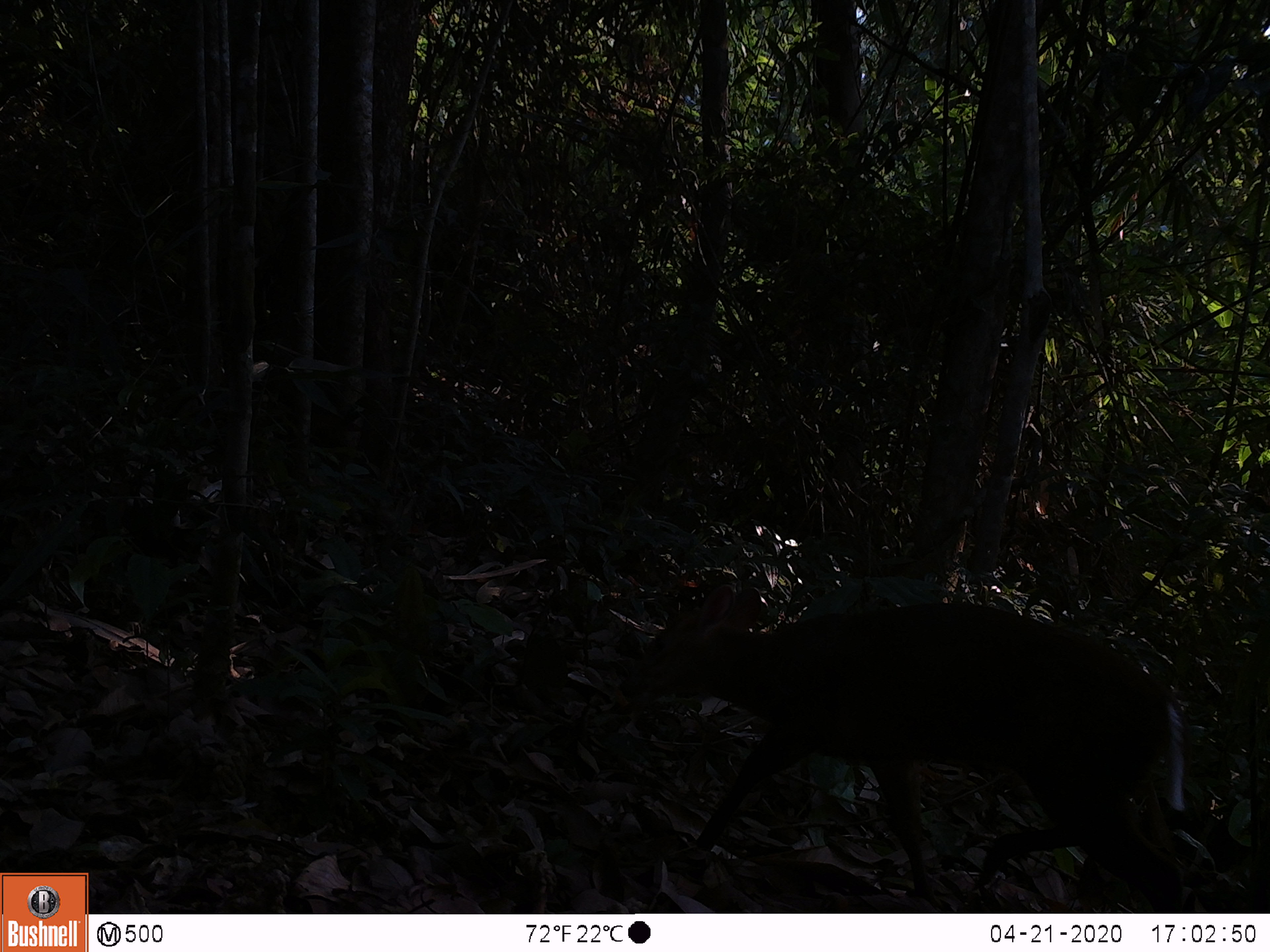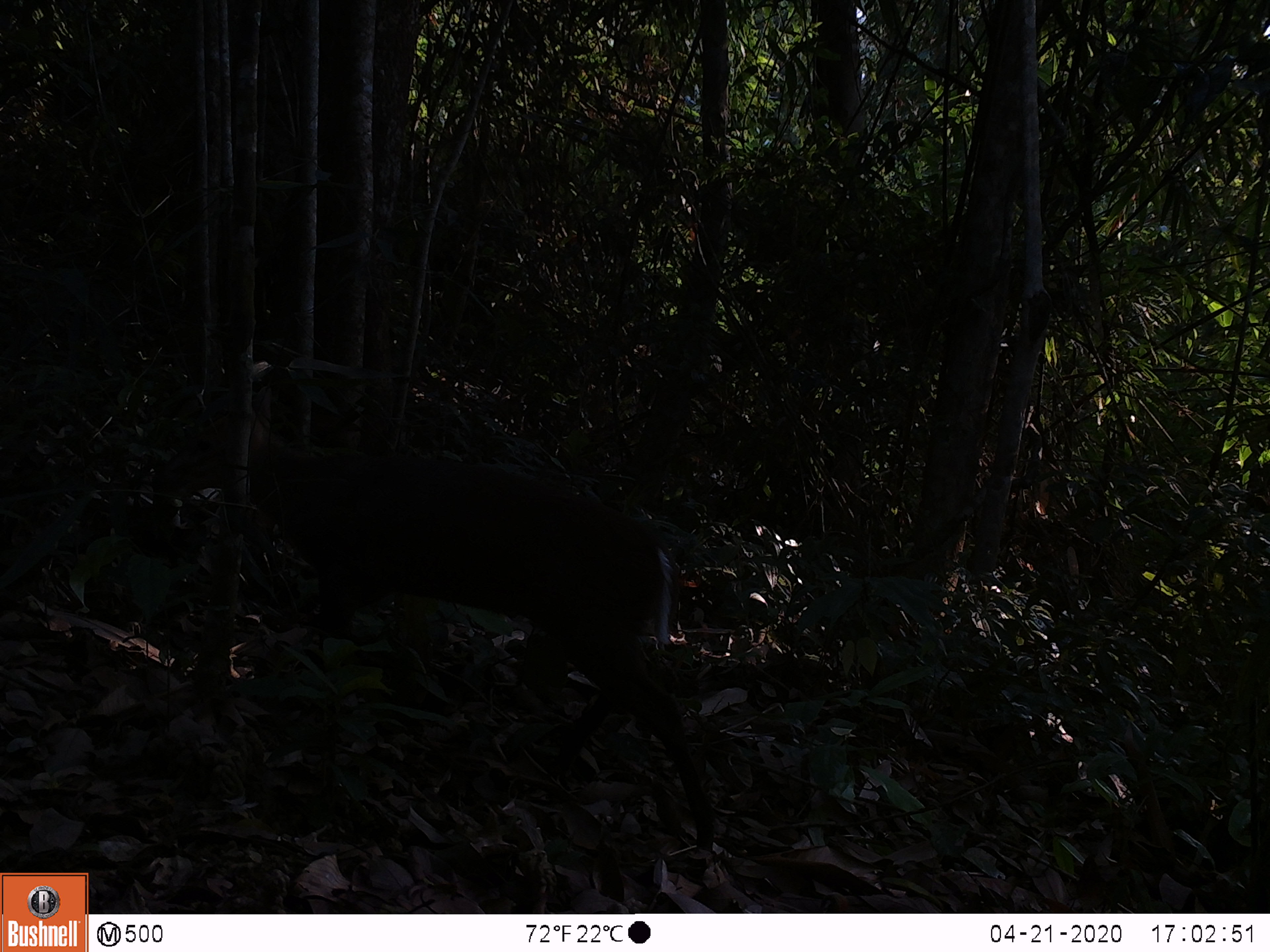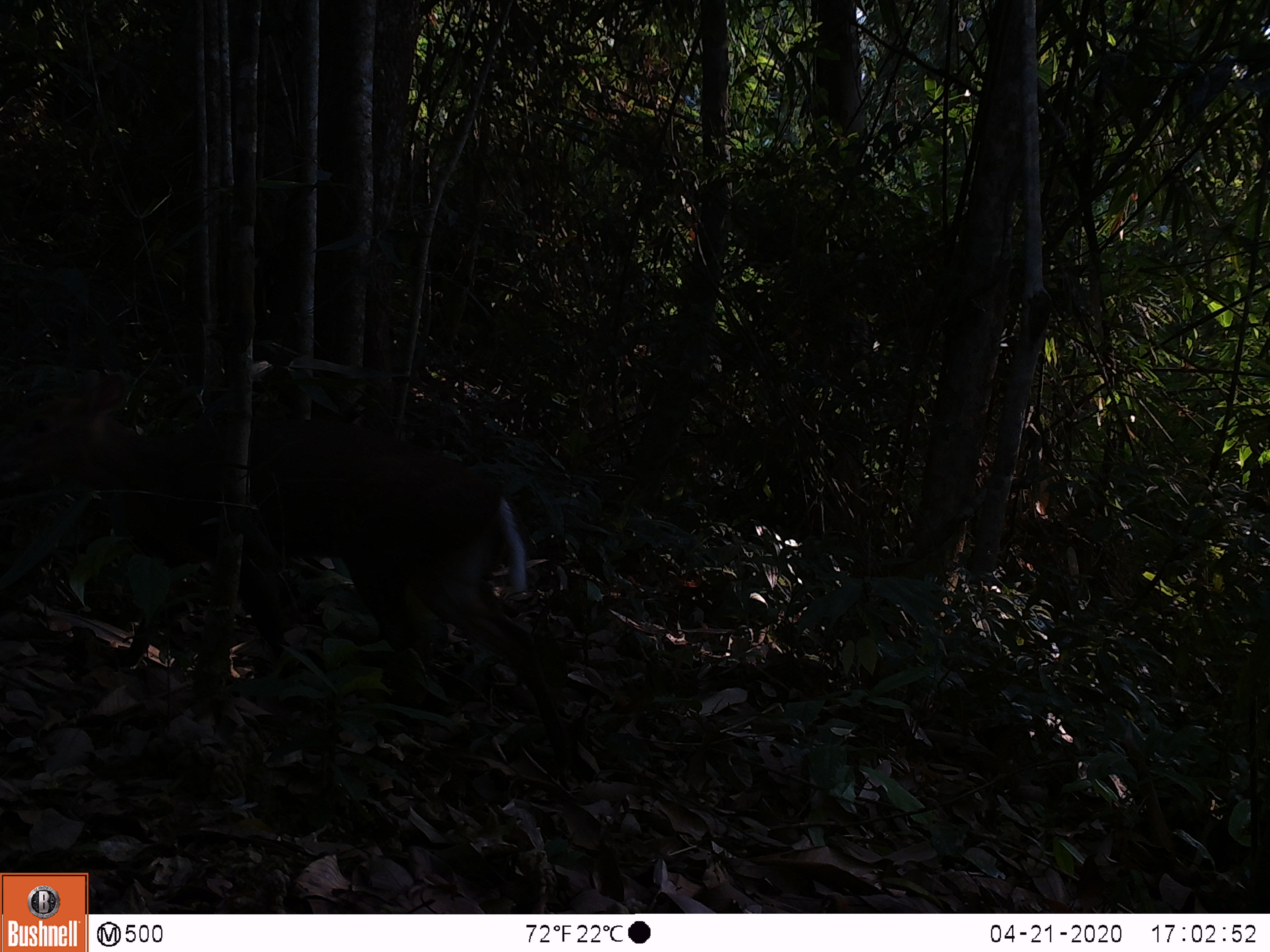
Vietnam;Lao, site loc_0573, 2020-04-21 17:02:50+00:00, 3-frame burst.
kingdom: Animalia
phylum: Chordata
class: Mammalia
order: Artiodactyla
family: Cervidae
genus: Muntiacus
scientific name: Muntiacus rooseveltorum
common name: roosevelt's muntjac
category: roosevelts muntjac group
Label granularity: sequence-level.